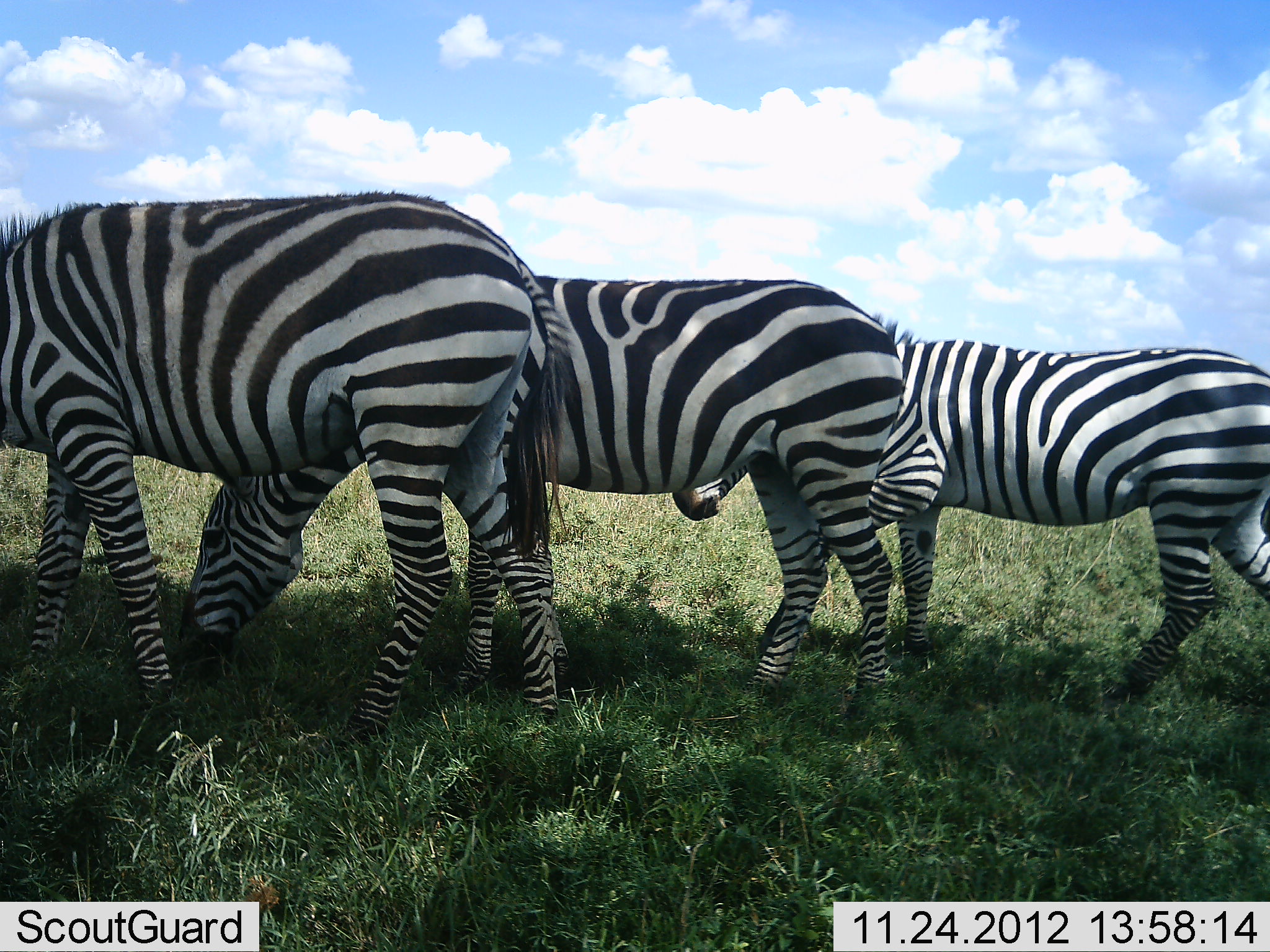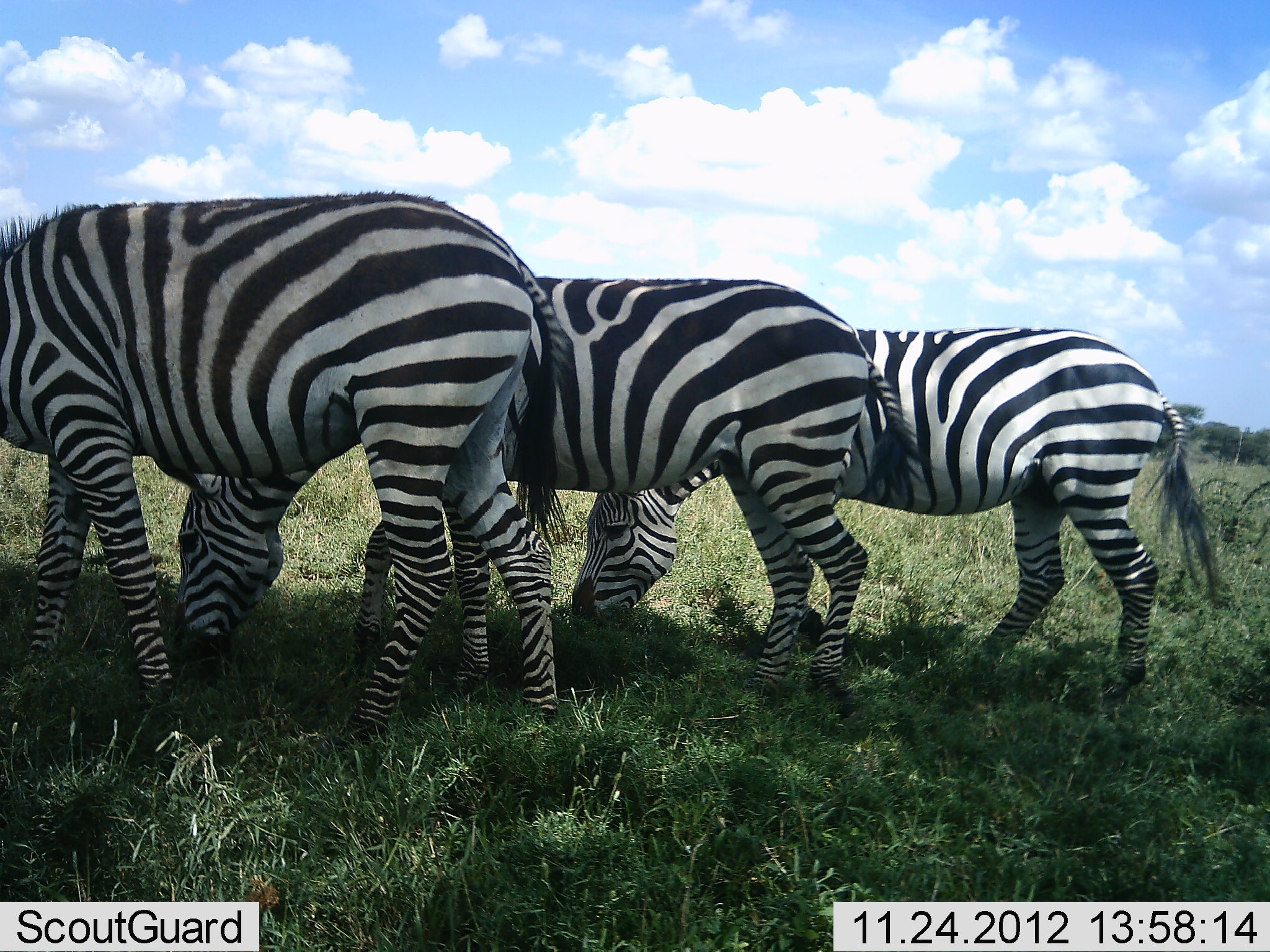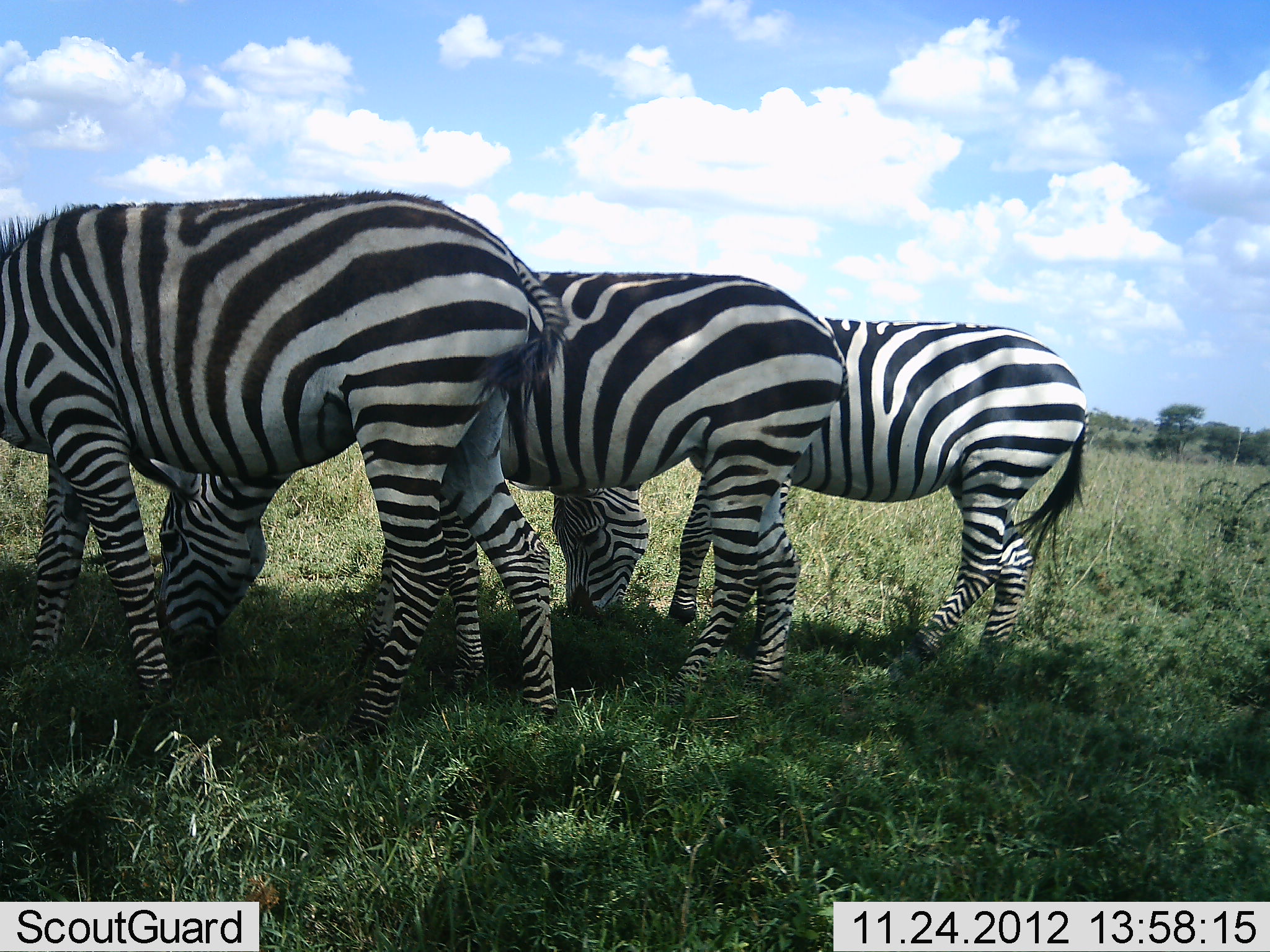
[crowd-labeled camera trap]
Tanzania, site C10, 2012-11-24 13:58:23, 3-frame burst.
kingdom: Animalia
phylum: Chordata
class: Mammalia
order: Perissodactyla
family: Equidae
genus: Equus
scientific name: Equus quagga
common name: plains zebra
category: zebra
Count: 3.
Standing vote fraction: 30%.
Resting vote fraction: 0%.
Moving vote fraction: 30%.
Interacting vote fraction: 0%.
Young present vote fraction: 0%.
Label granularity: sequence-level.